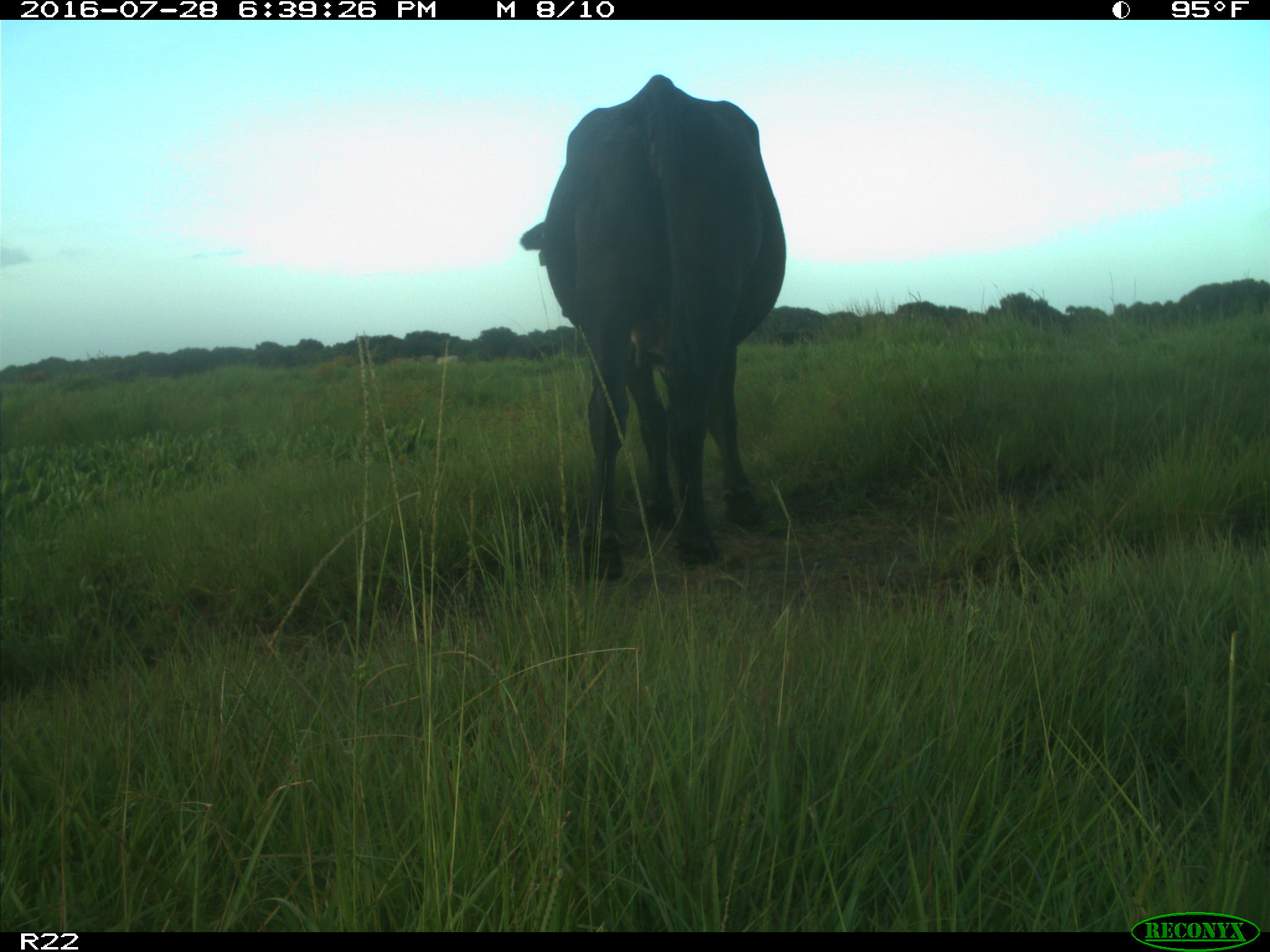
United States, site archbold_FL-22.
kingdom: Animalia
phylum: Chordata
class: Mammalia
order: Artiodactyla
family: Bovidae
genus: Bos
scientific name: Bos taurus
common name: domestic cow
Bos taurus (domestic cow).